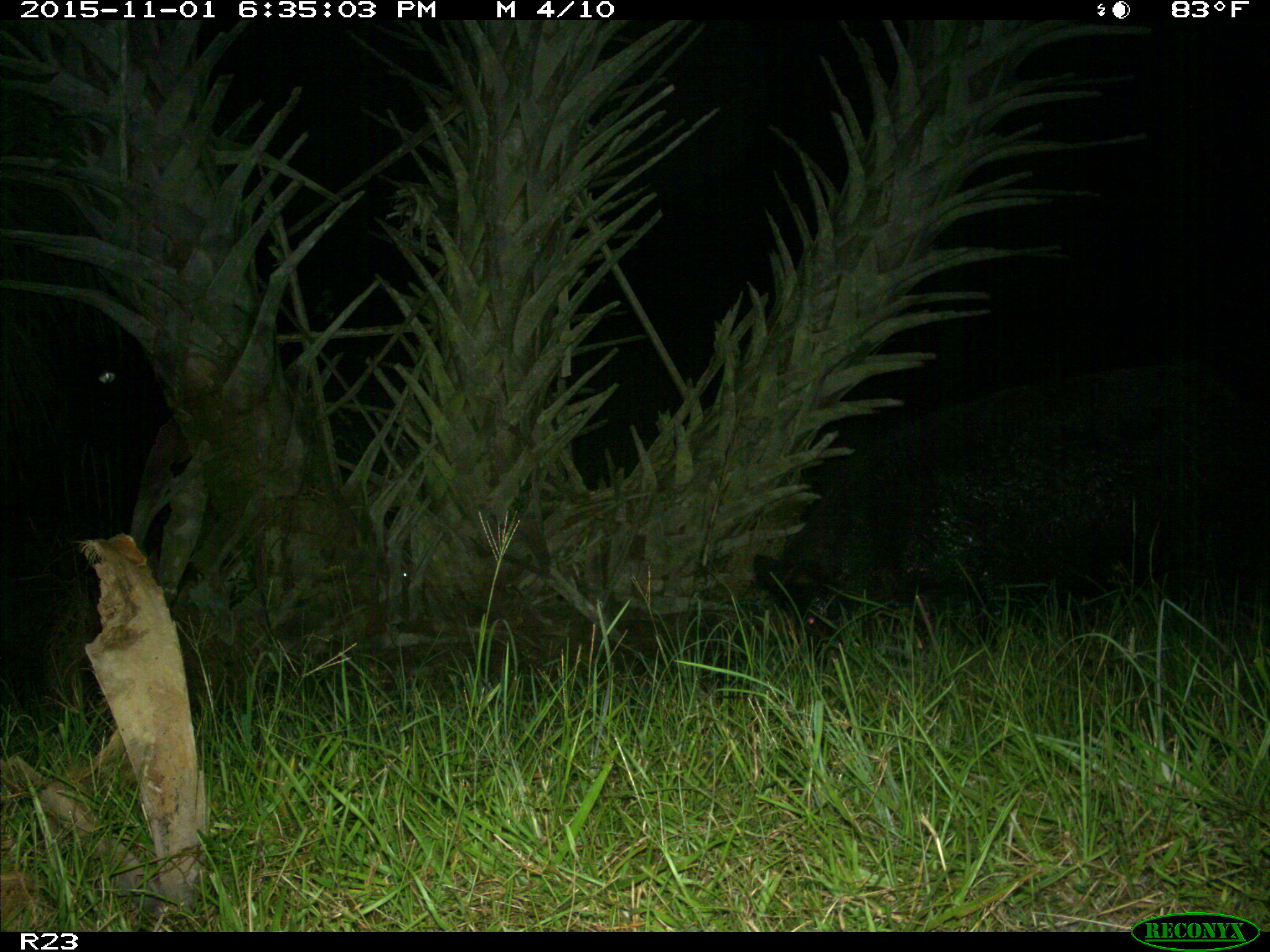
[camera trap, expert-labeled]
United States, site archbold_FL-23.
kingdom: Animalia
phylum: Chordata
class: Mammalia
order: Artiodactyla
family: Suidae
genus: Sus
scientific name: Sus scrofa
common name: wild boar